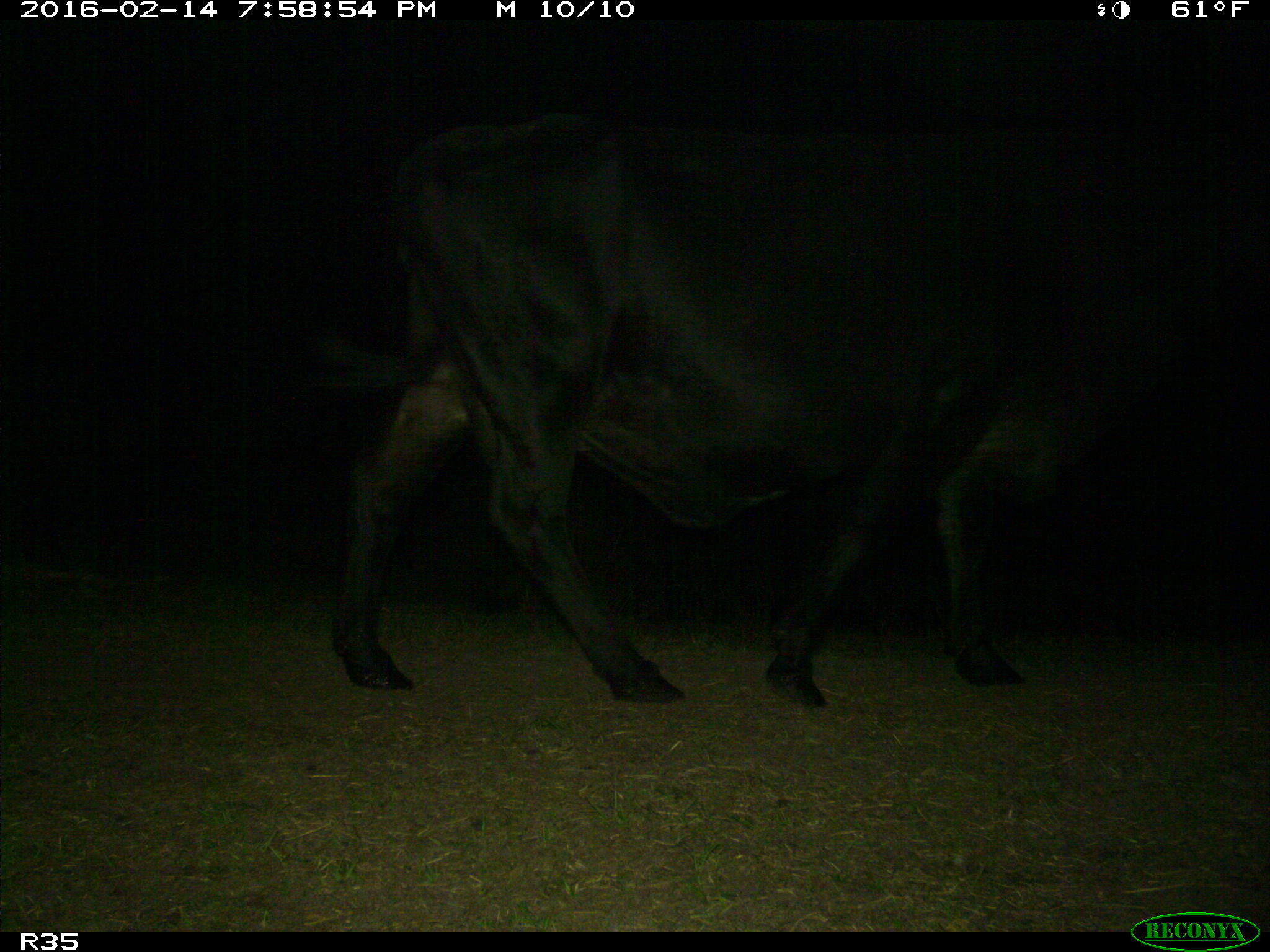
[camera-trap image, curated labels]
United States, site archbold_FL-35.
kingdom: Animalia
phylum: Chordata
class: Mammalia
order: Artiodactyla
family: Bovidae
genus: Bos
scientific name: Bos taurus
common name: domestic cow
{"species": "Bos taurus (domestic cow)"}